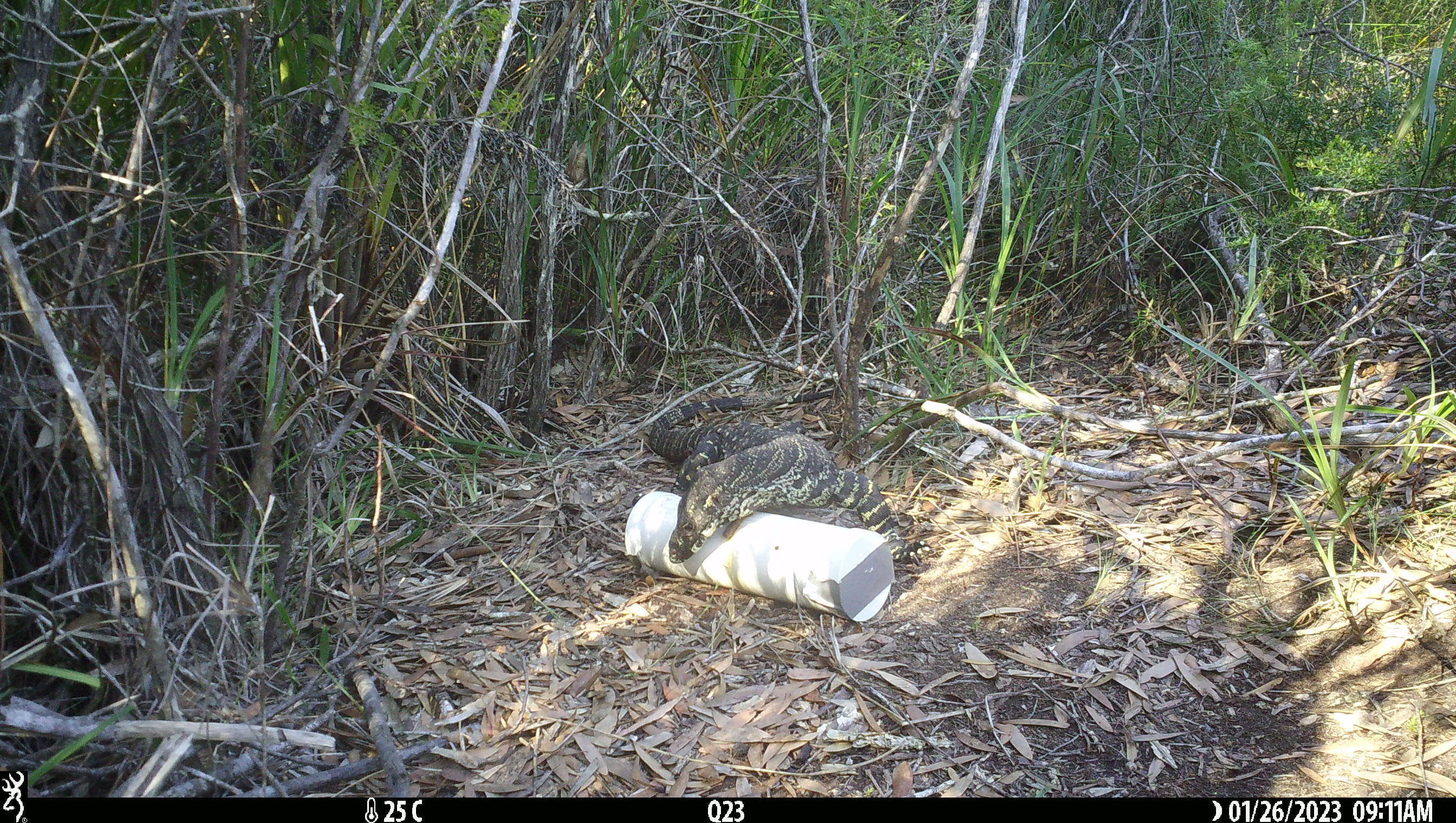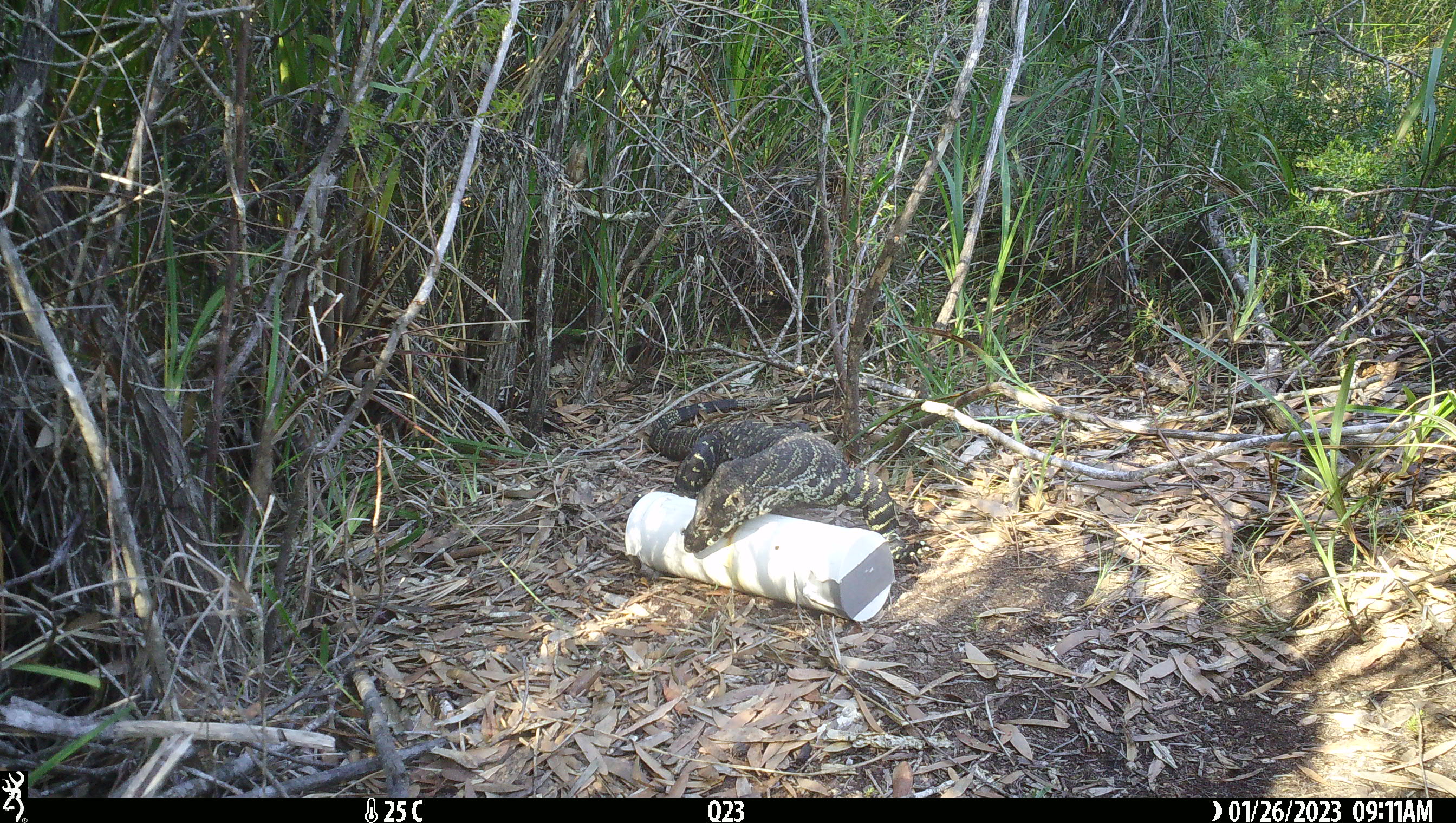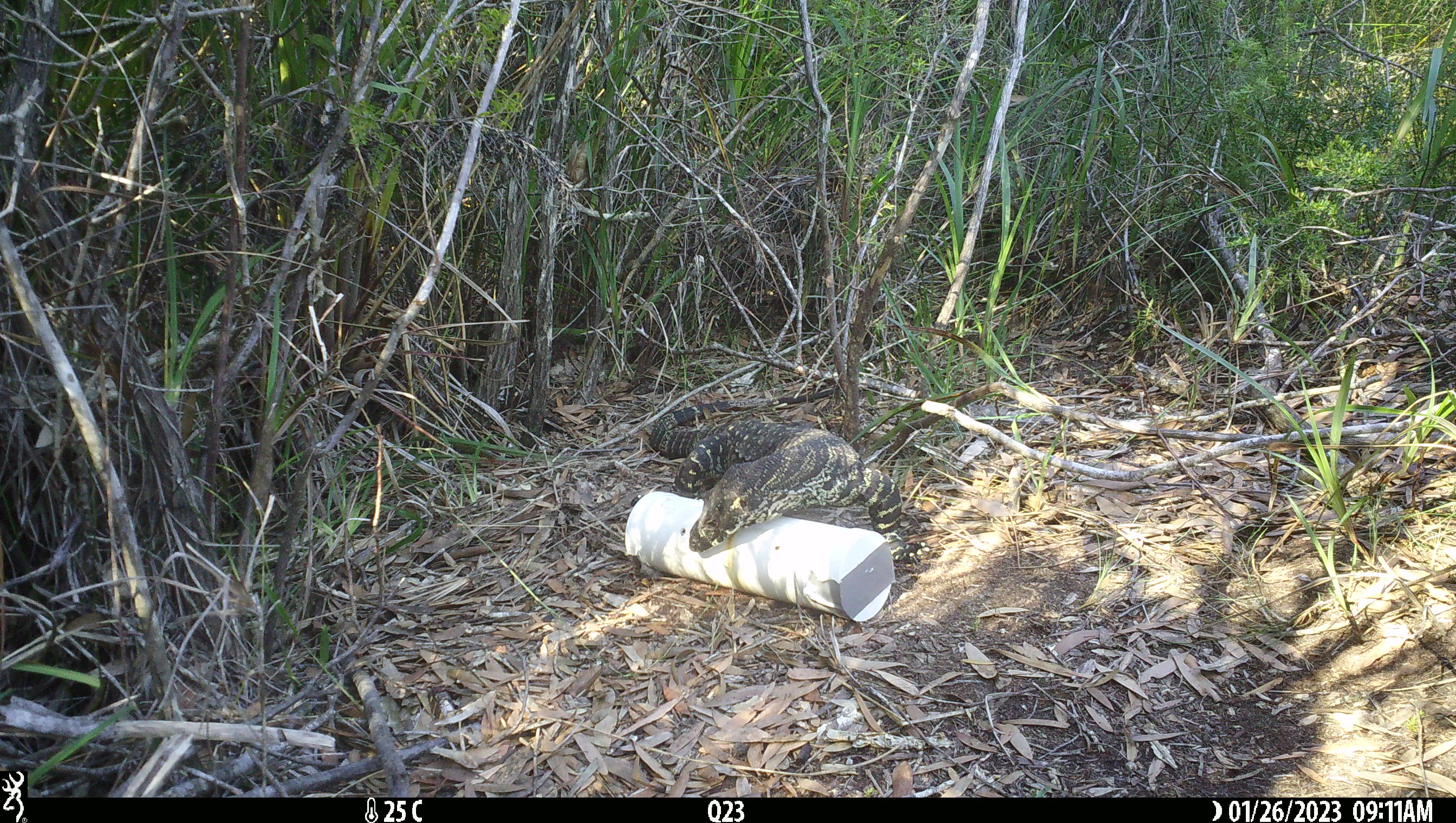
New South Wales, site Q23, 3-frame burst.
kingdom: Animalia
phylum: Chordata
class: Reptilia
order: Squamata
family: Varanidae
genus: Varanus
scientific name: Varanus varius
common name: lace monitor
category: goanna